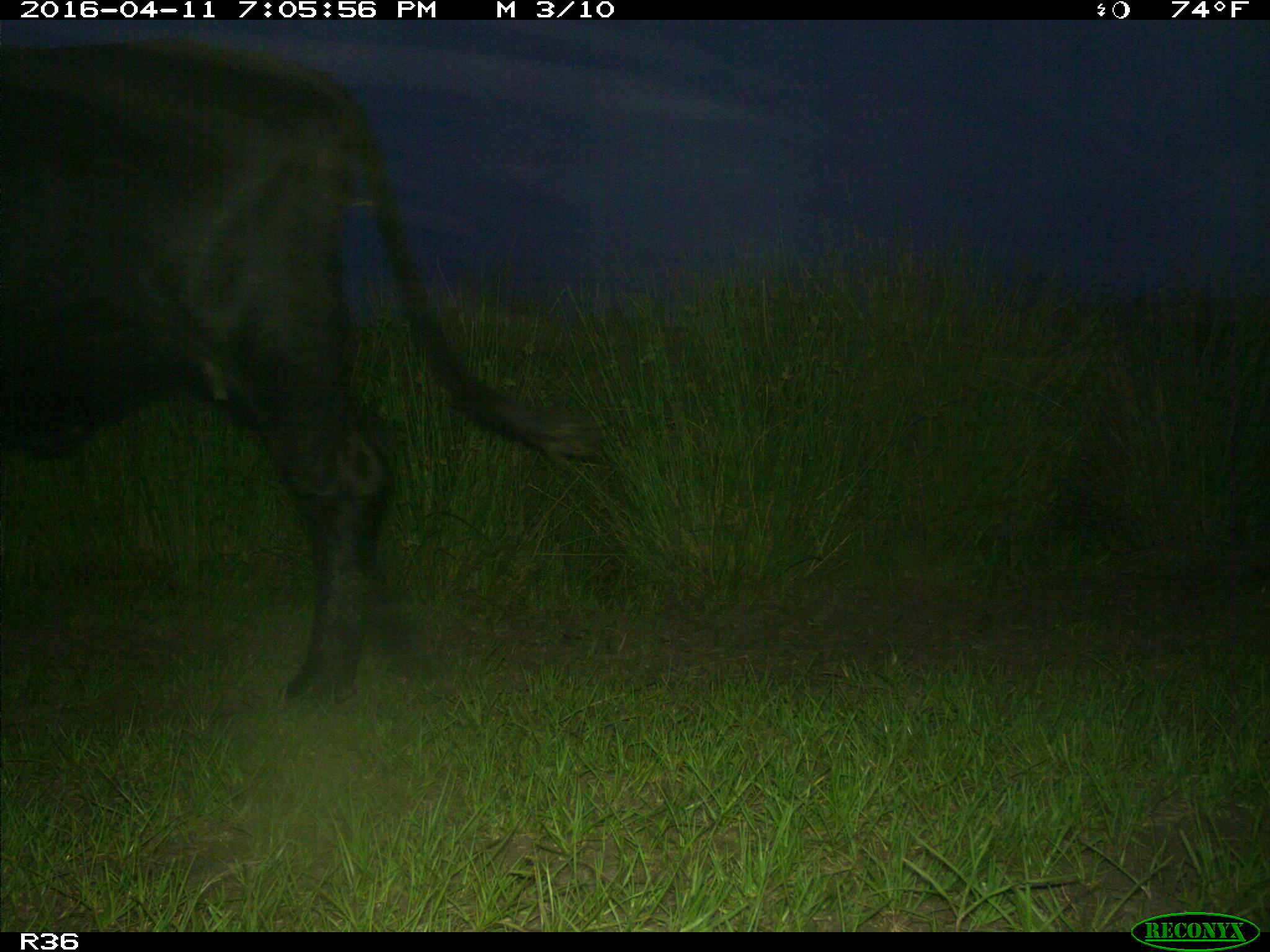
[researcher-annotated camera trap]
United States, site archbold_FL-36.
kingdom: Animalia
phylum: Chordata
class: Mammalia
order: Artiodactyla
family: Bovidae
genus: Bos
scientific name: Bos taurus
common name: domestic cow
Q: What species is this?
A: Bos taurus (domestic cow).